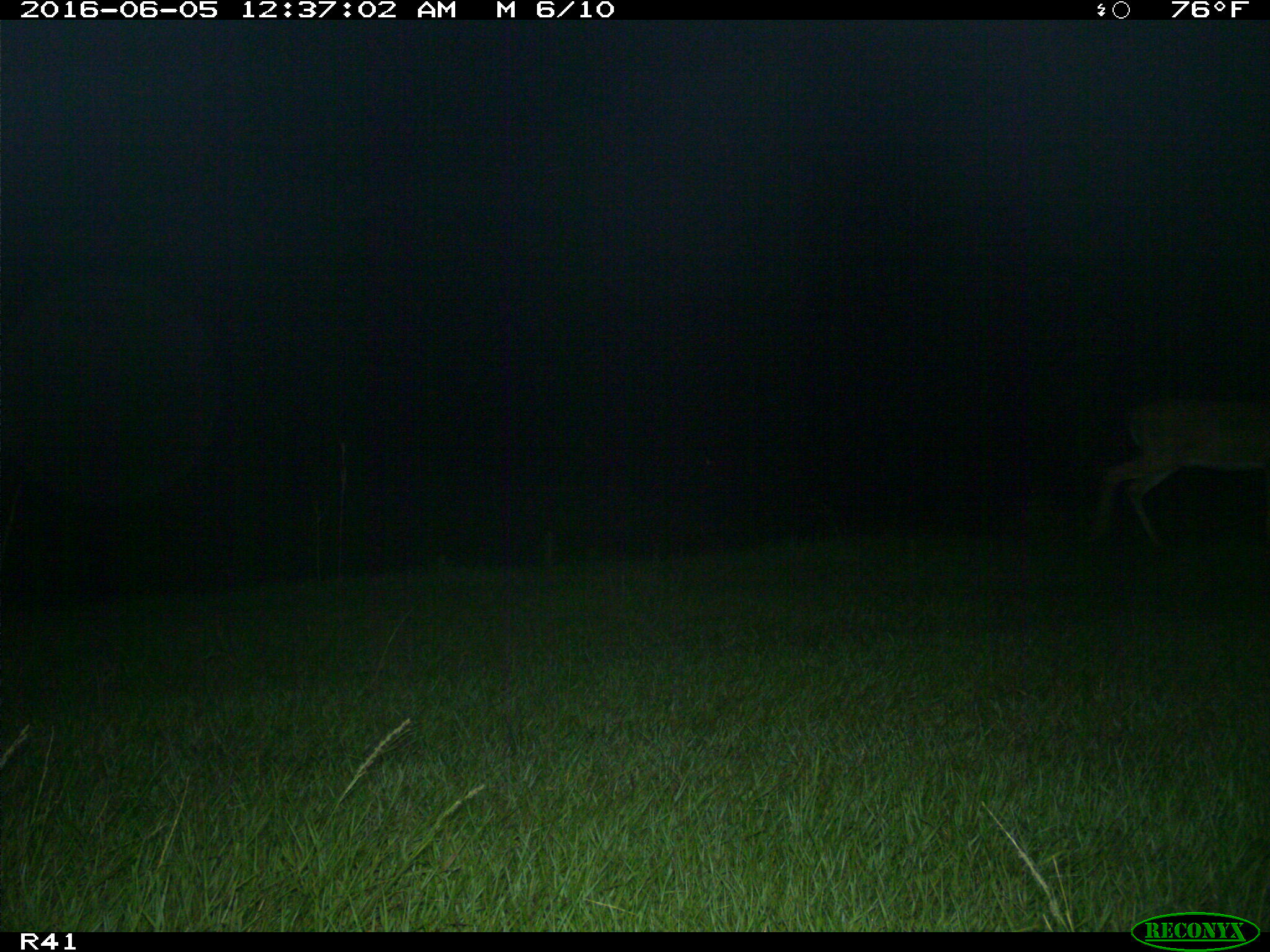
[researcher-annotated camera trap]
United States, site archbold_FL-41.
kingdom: Animalia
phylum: Chordata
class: Mammalia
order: Artiodactyla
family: Cervidae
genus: Odocoileus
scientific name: Odocoileus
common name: deer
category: unidentified deer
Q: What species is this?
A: Unidentified deer (deer) (Odocoileus).